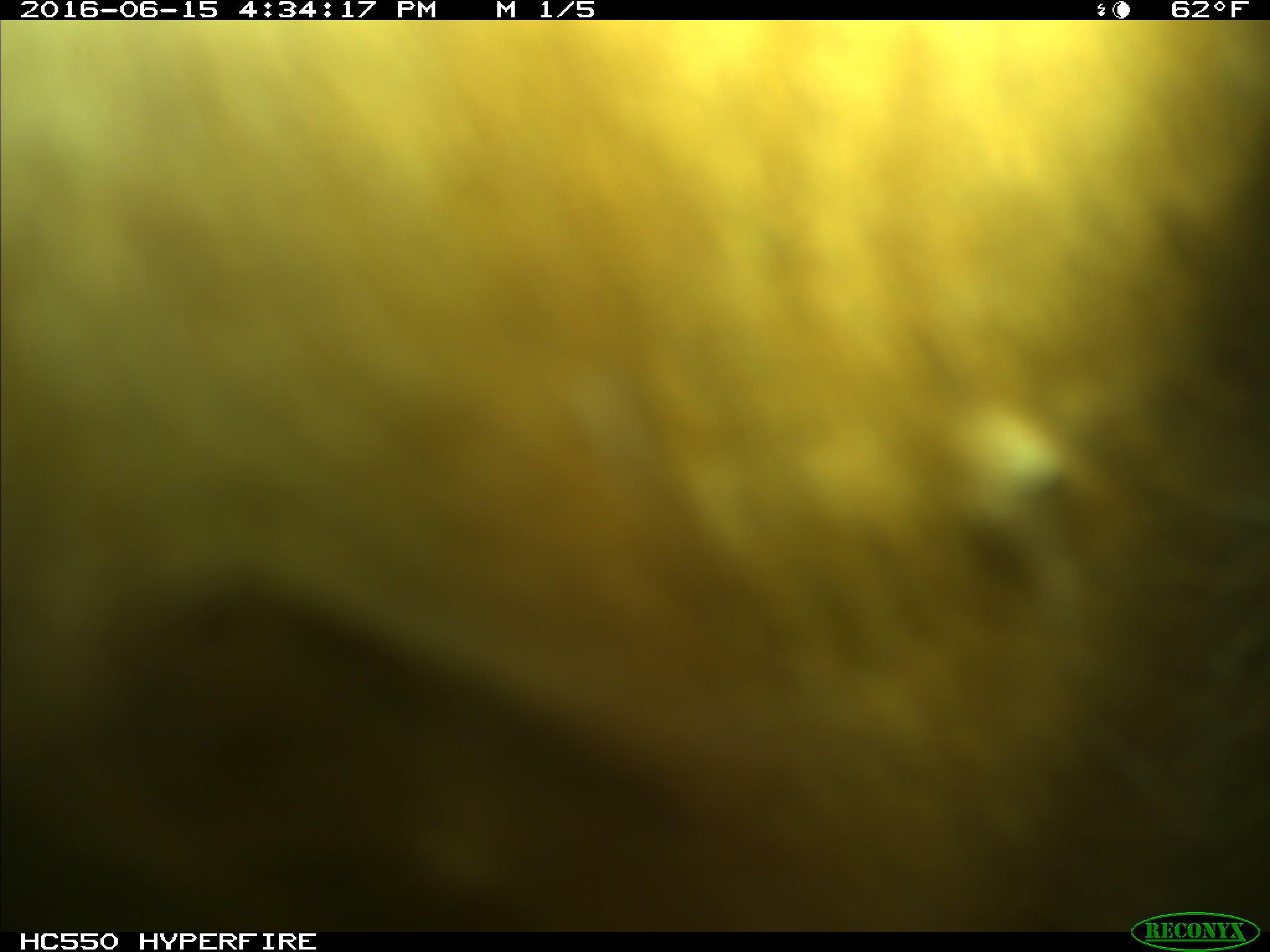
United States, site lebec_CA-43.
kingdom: Animalia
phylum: Chordata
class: Mammalia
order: Artiodactyla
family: Bovidae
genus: Bos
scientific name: Bos taurus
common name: domestic cow